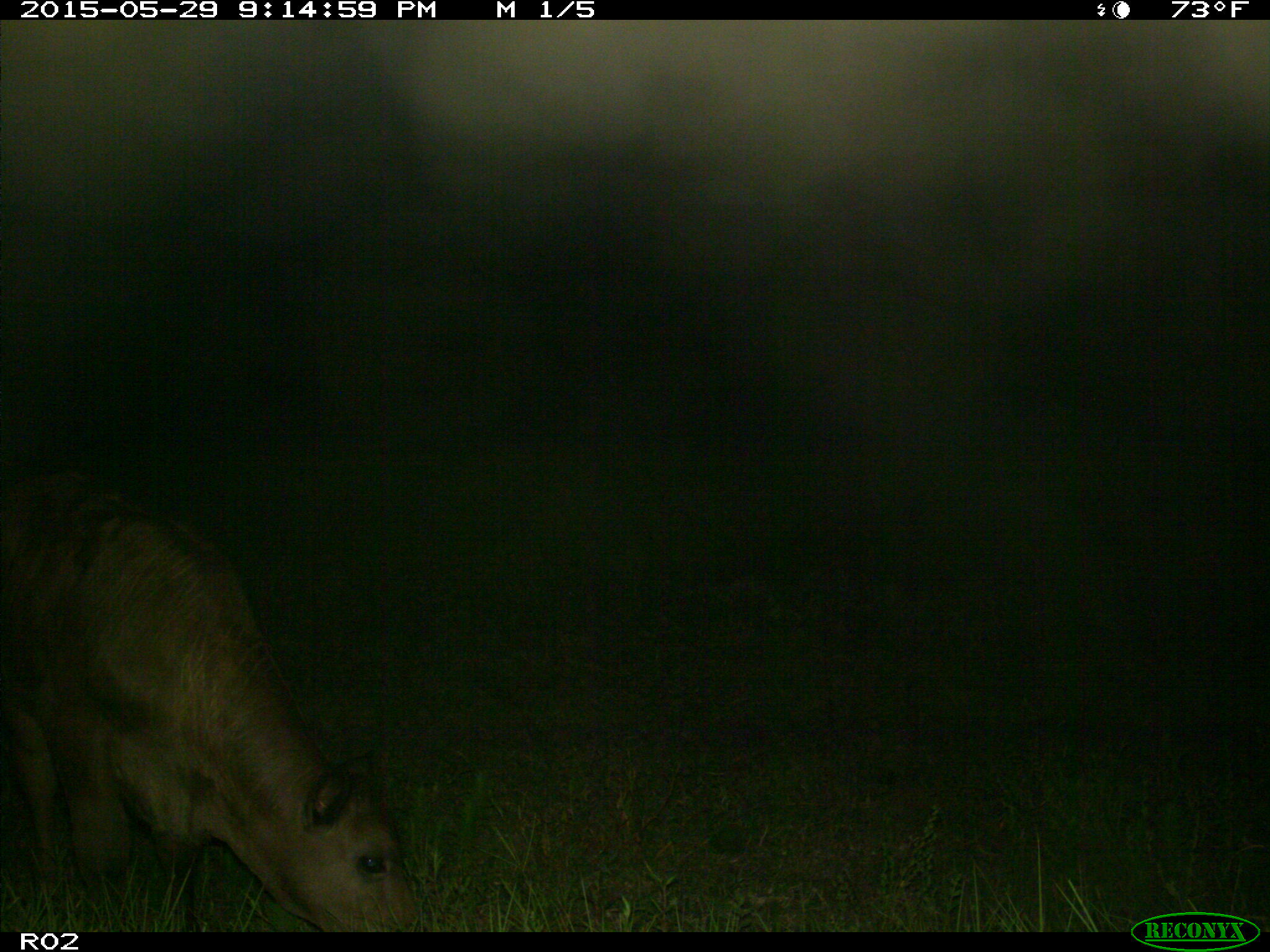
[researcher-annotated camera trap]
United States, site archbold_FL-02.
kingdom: Animalia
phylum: Chordata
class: Mammalia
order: Artiodactyla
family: Bovidae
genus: Bos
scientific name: Bos taurus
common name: domestic cow